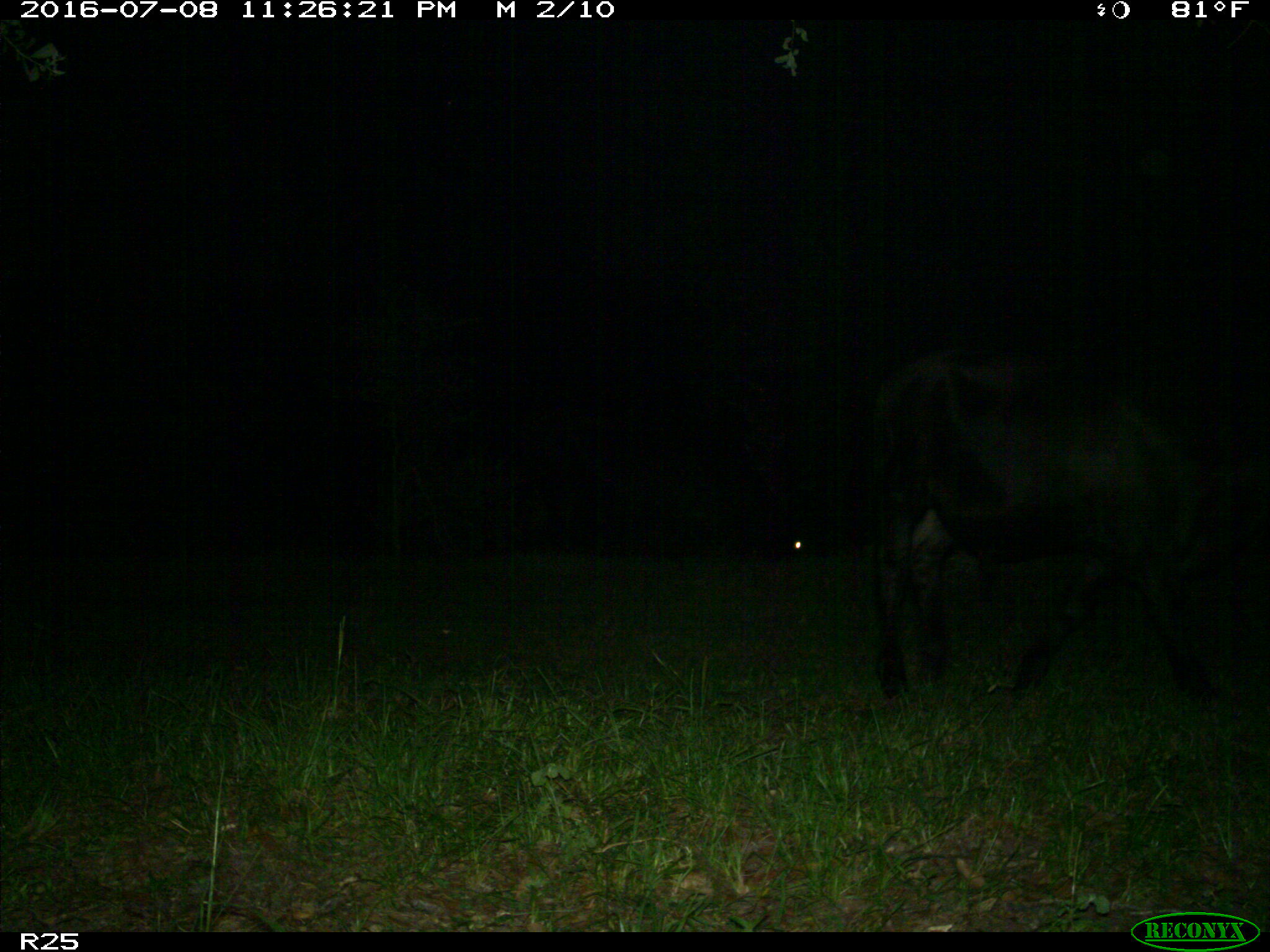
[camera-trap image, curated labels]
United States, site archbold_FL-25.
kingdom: Animalia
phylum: Chordata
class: Mammalia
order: Artiodactyla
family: Bovidae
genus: Bos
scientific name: Bos taurus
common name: domestic cow